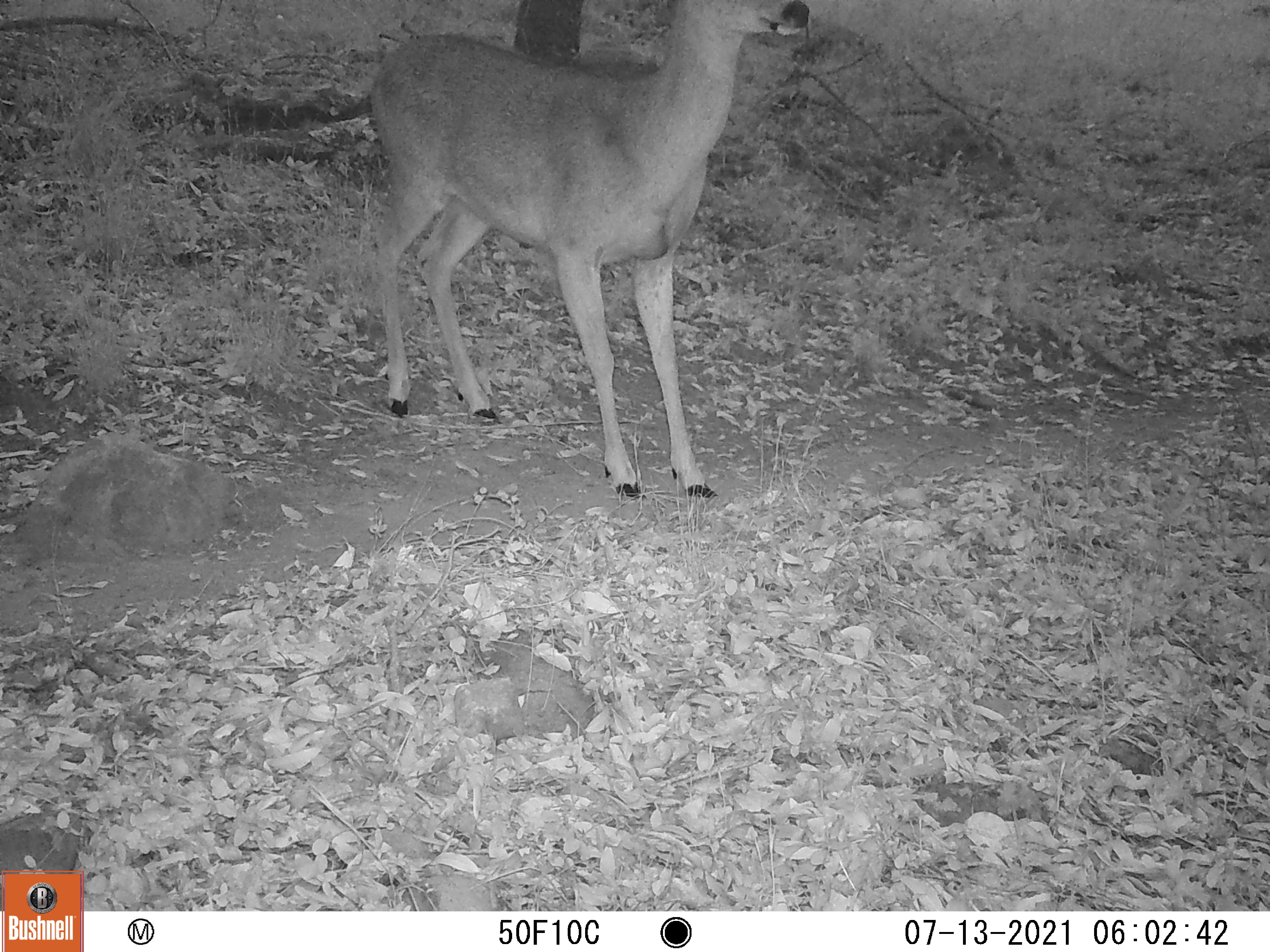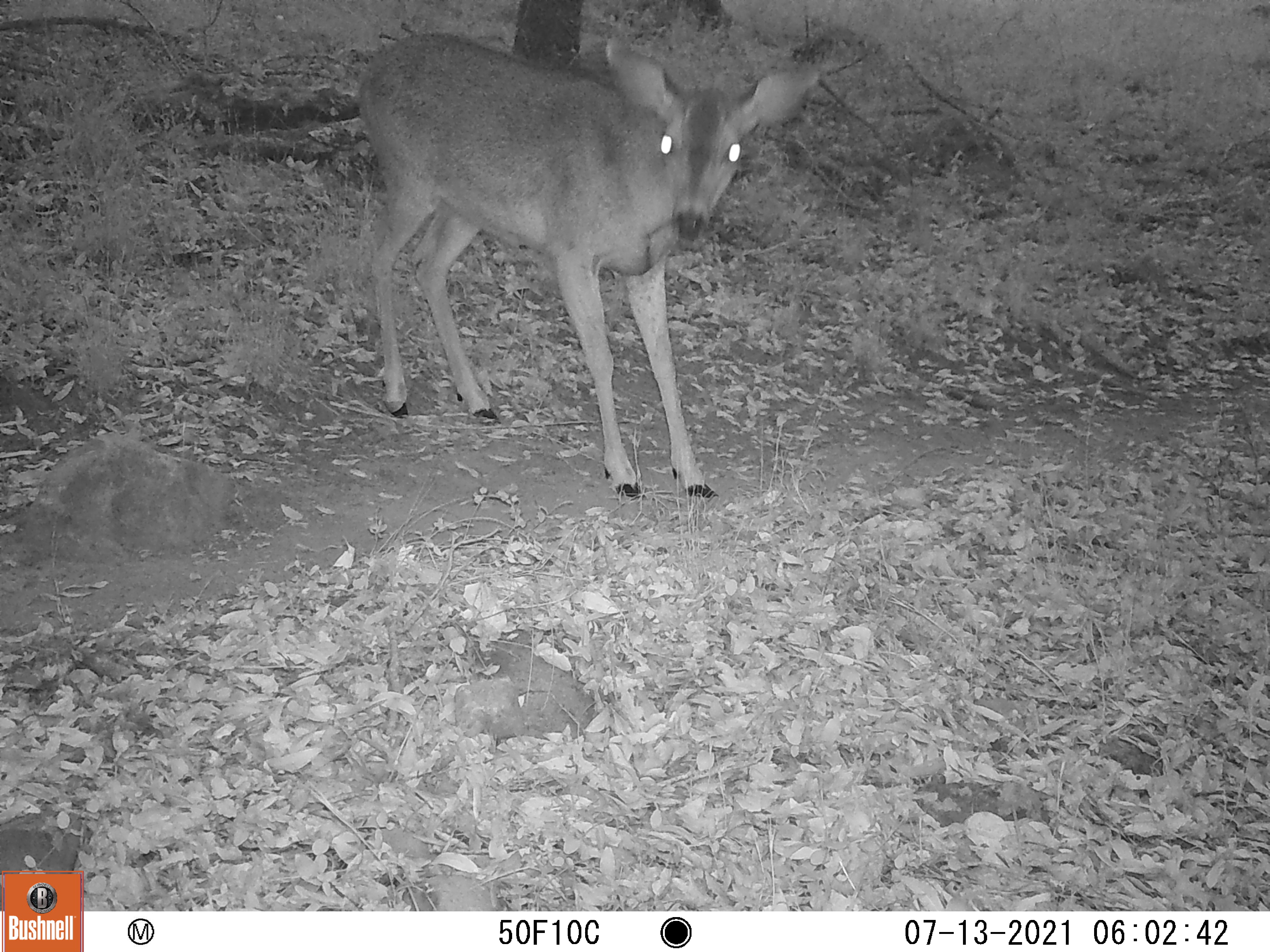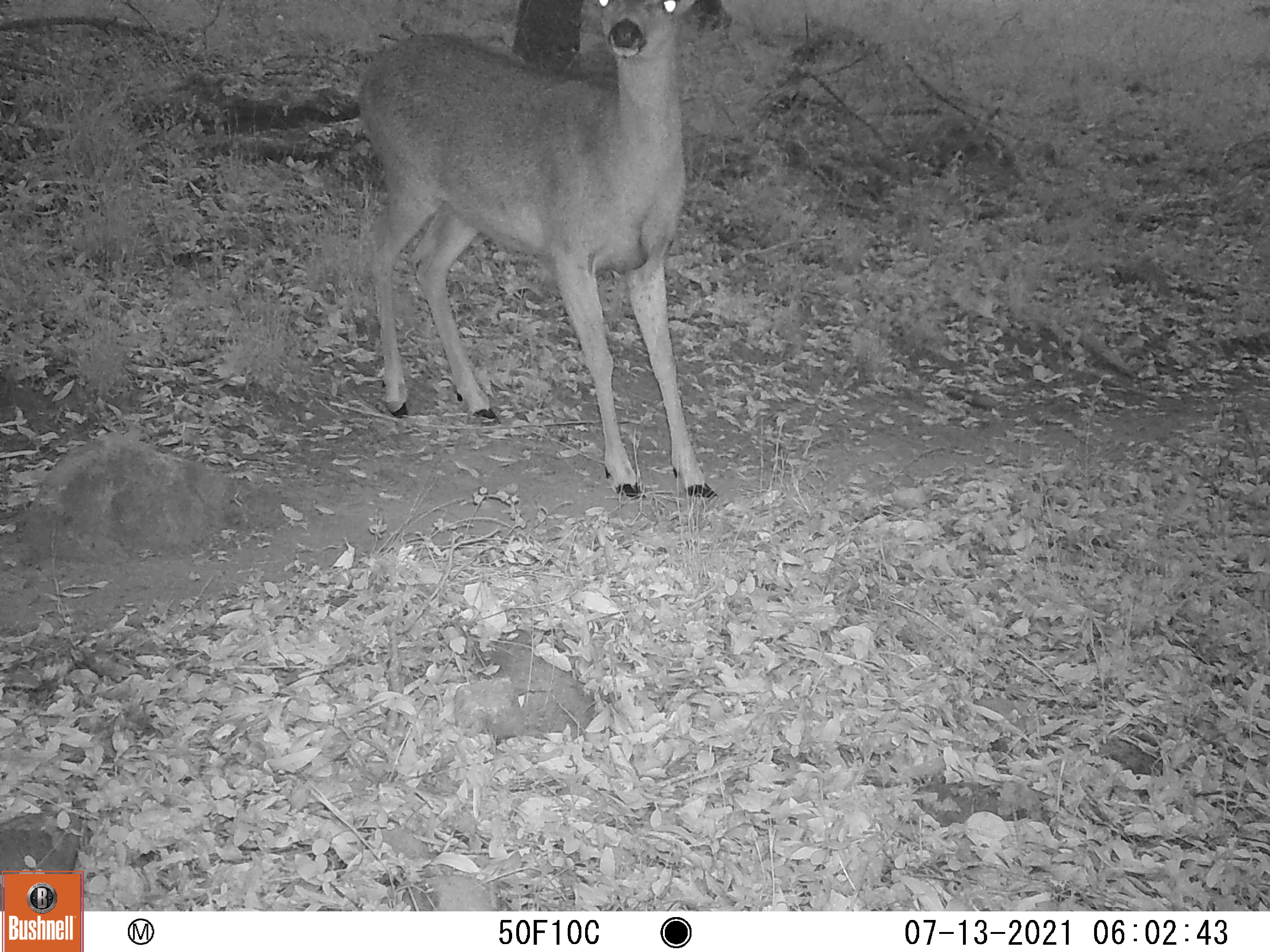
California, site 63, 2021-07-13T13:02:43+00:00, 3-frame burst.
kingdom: Animalia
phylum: Chordata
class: Mammalia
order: Artiodactyla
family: Cervidae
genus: Odocoileus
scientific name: Odocoileus hemionus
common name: mule deer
Mule deer (Odocoileus hemionus).